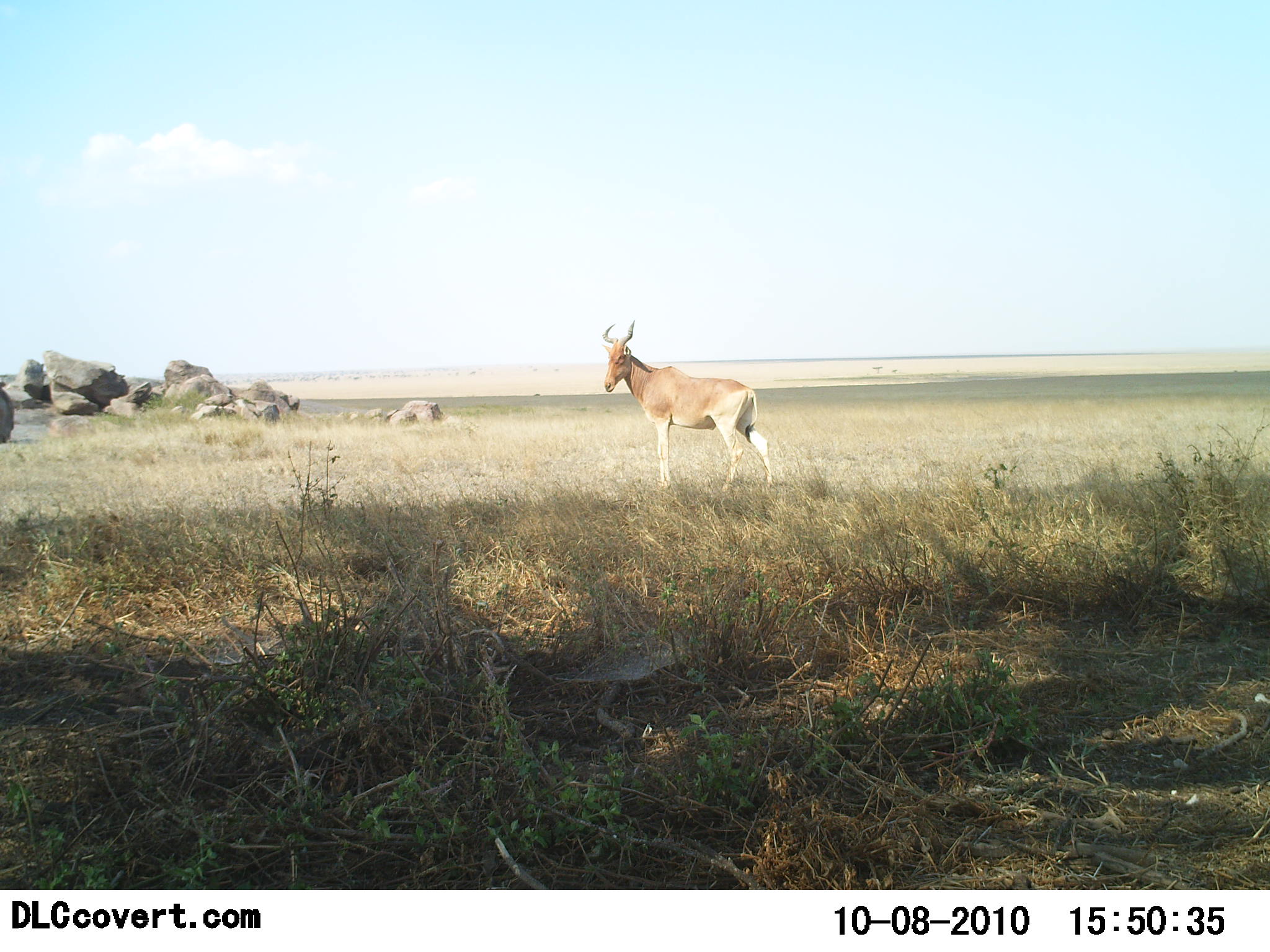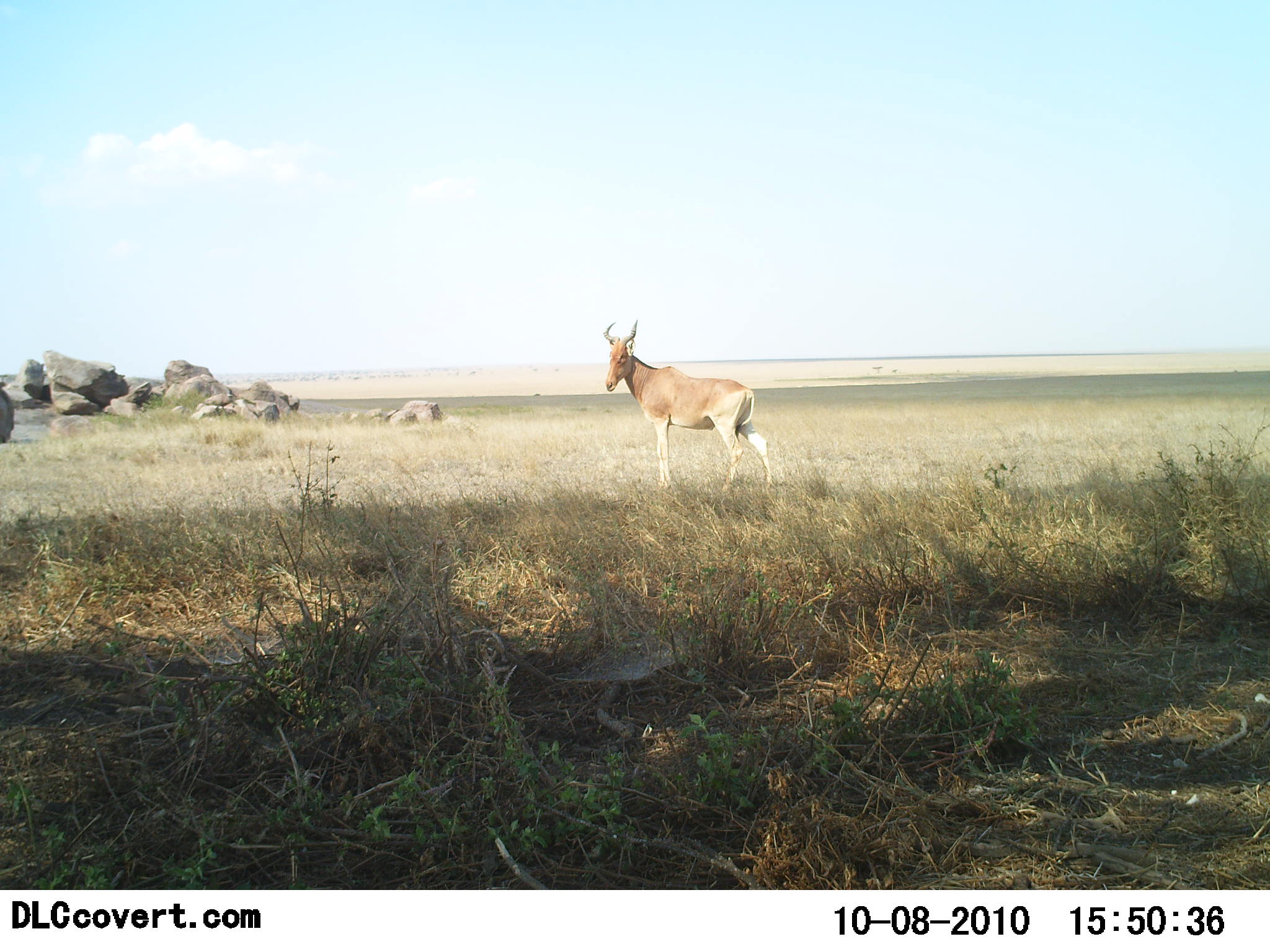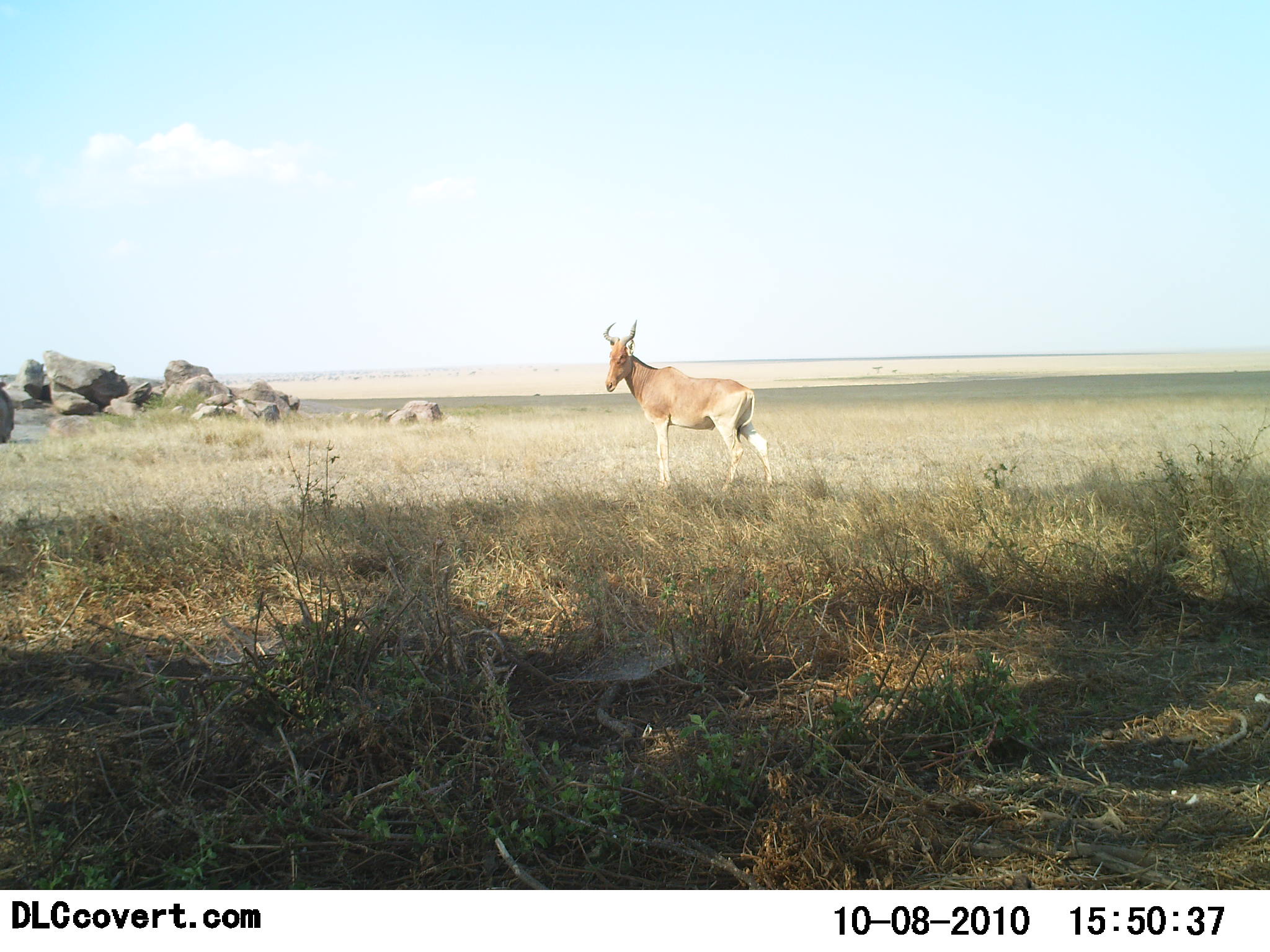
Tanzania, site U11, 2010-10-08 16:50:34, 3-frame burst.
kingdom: Animalia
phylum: Chordata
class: Mammalia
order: Artiodactyla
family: Bovidae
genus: Alcelaphus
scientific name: Alcelaphus buselaphus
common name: hartebeest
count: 1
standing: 100%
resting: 0%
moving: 0%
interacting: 0%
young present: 0%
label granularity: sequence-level